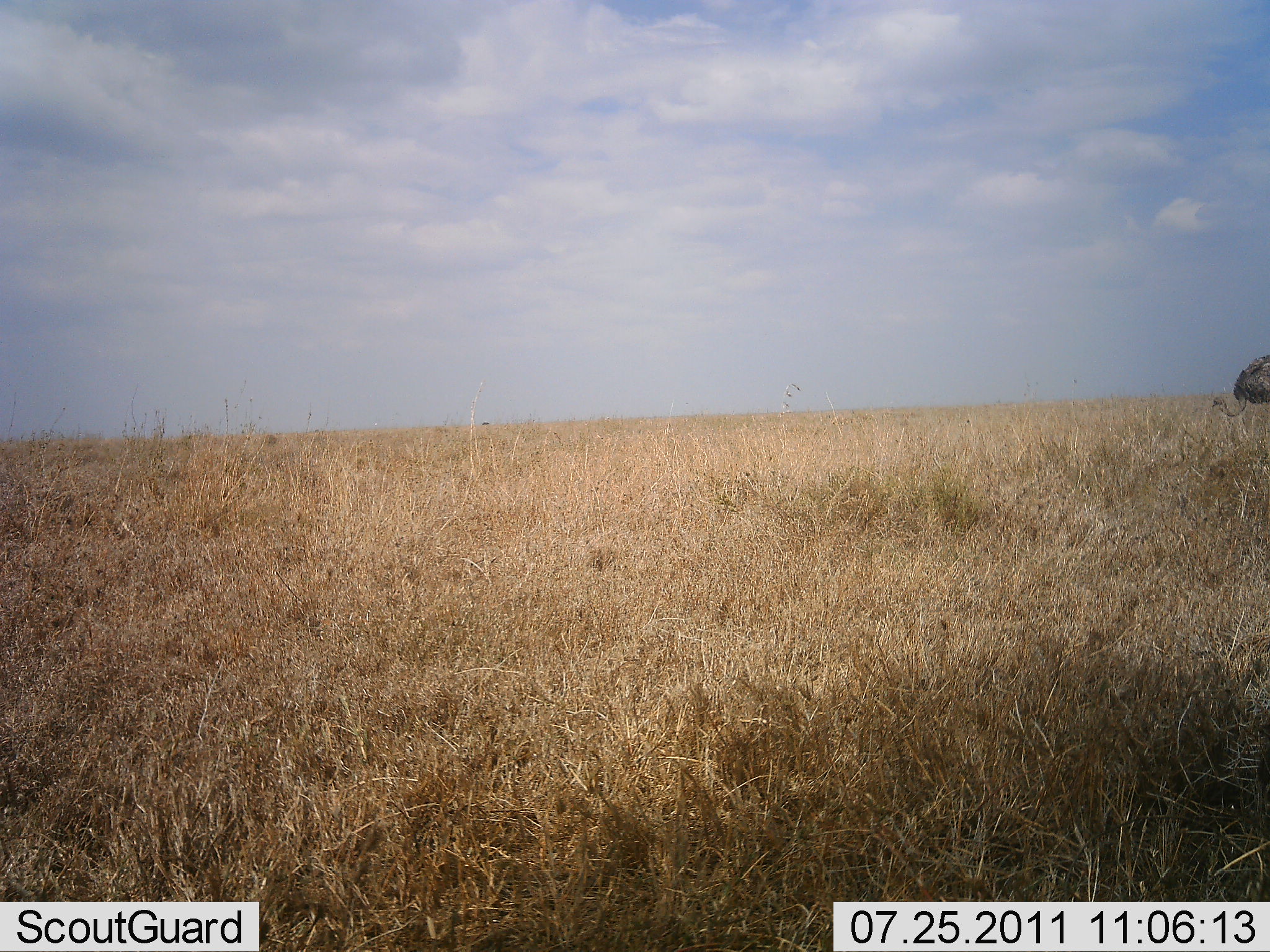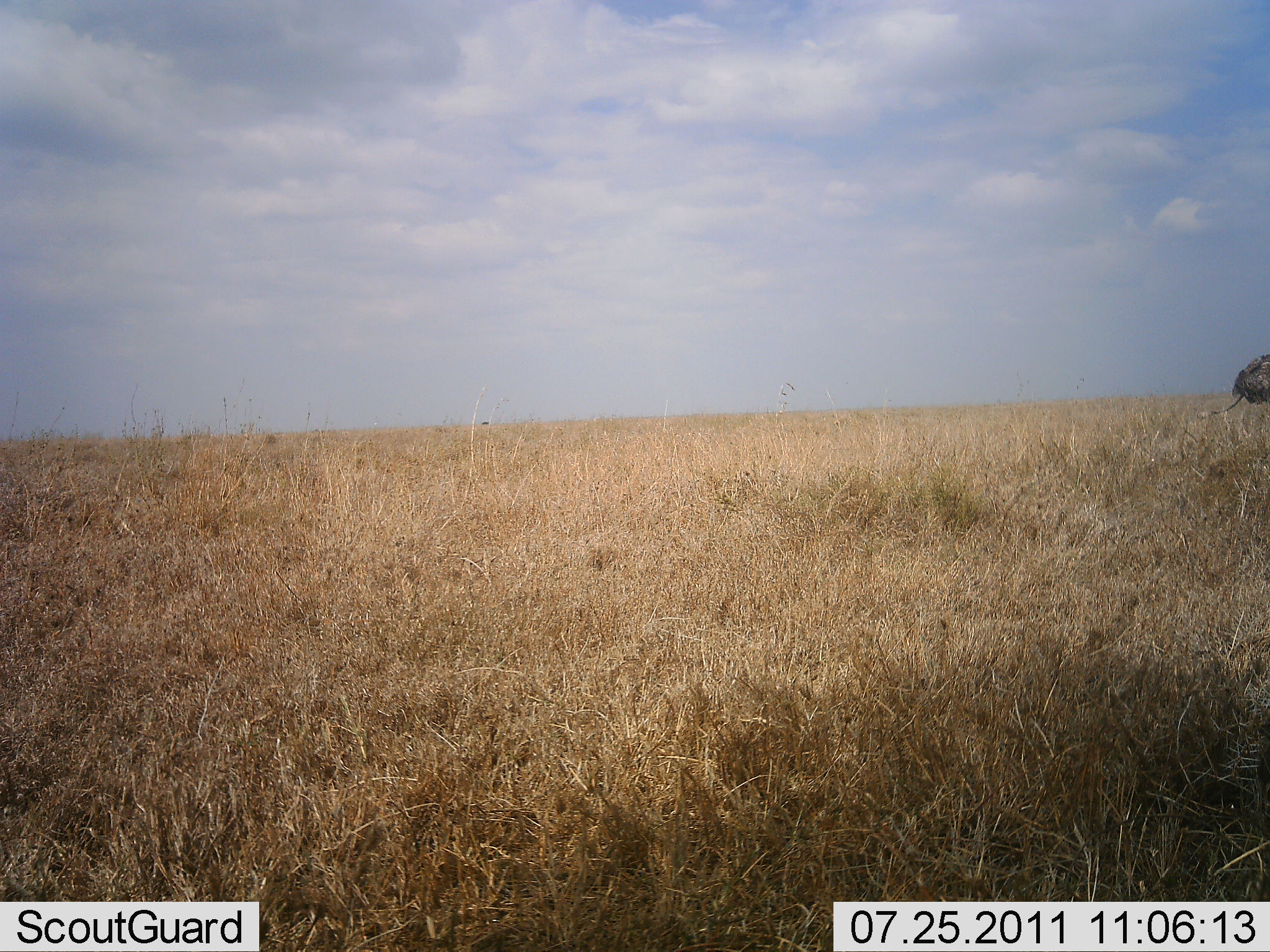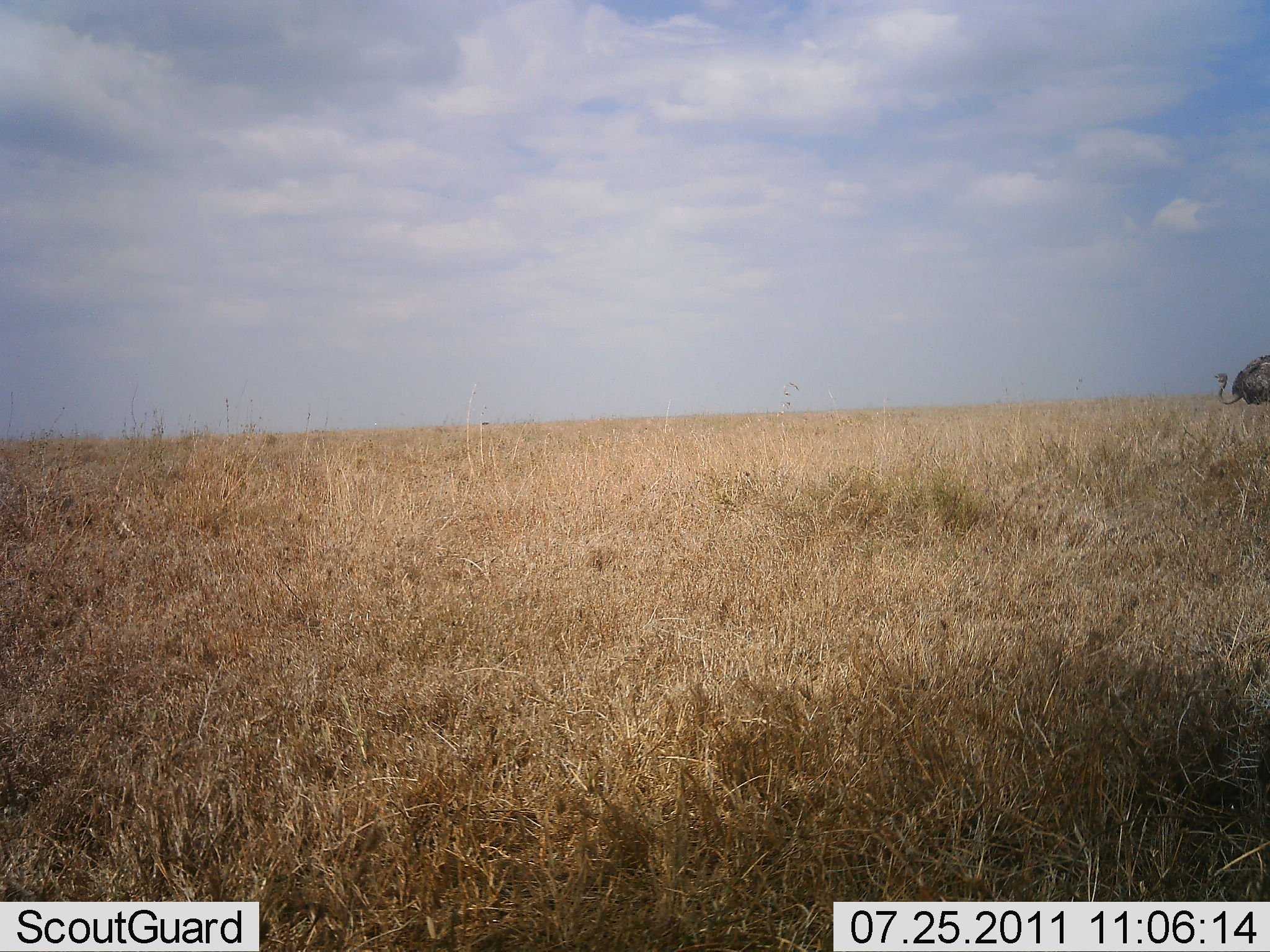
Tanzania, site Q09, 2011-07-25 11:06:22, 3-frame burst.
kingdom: Animalia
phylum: Chordata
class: Aves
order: Struthioniformes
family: Struthionidae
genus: Struthio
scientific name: Struthio camelus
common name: ostrich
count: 1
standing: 50%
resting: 0%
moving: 10%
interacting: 0%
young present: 0%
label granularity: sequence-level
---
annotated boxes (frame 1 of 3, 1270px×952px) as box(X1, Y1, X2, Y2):
animal: box(1210, 353, 1270, 419)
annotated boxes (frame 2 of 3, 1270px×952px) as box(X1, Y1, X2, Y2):
animal: box(1210, 353, 1270, 416)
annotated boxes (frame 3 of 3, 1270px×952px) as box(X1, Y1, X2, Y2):
animal: box(1214, 354, 1270, 407)